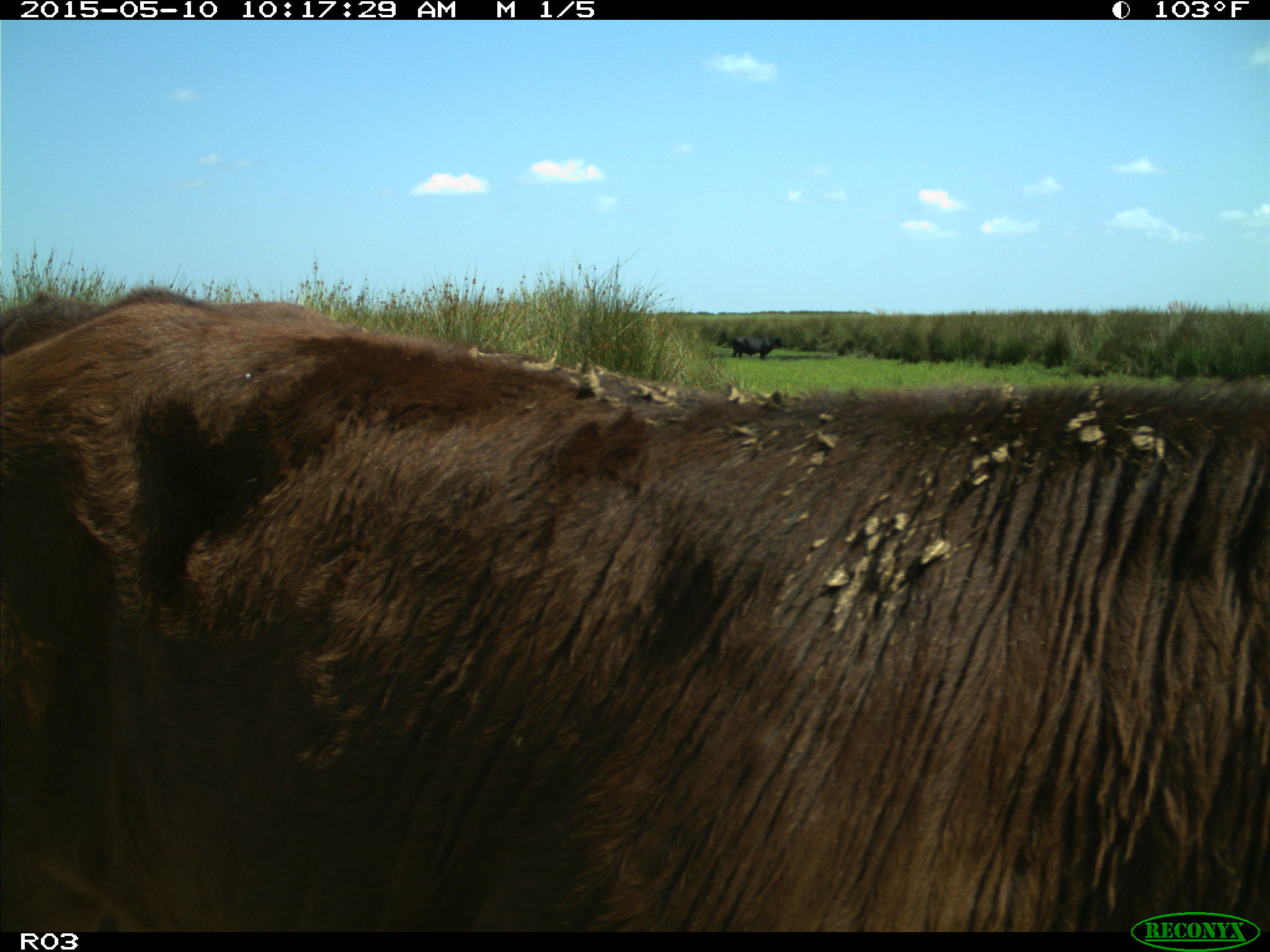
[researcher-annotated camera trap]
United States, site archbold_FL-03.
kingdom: Animalia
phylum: Chordata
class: Mammalia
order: Artiodactyla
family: Bovidae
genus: Bos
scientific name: Bos taurus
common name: domestic cow